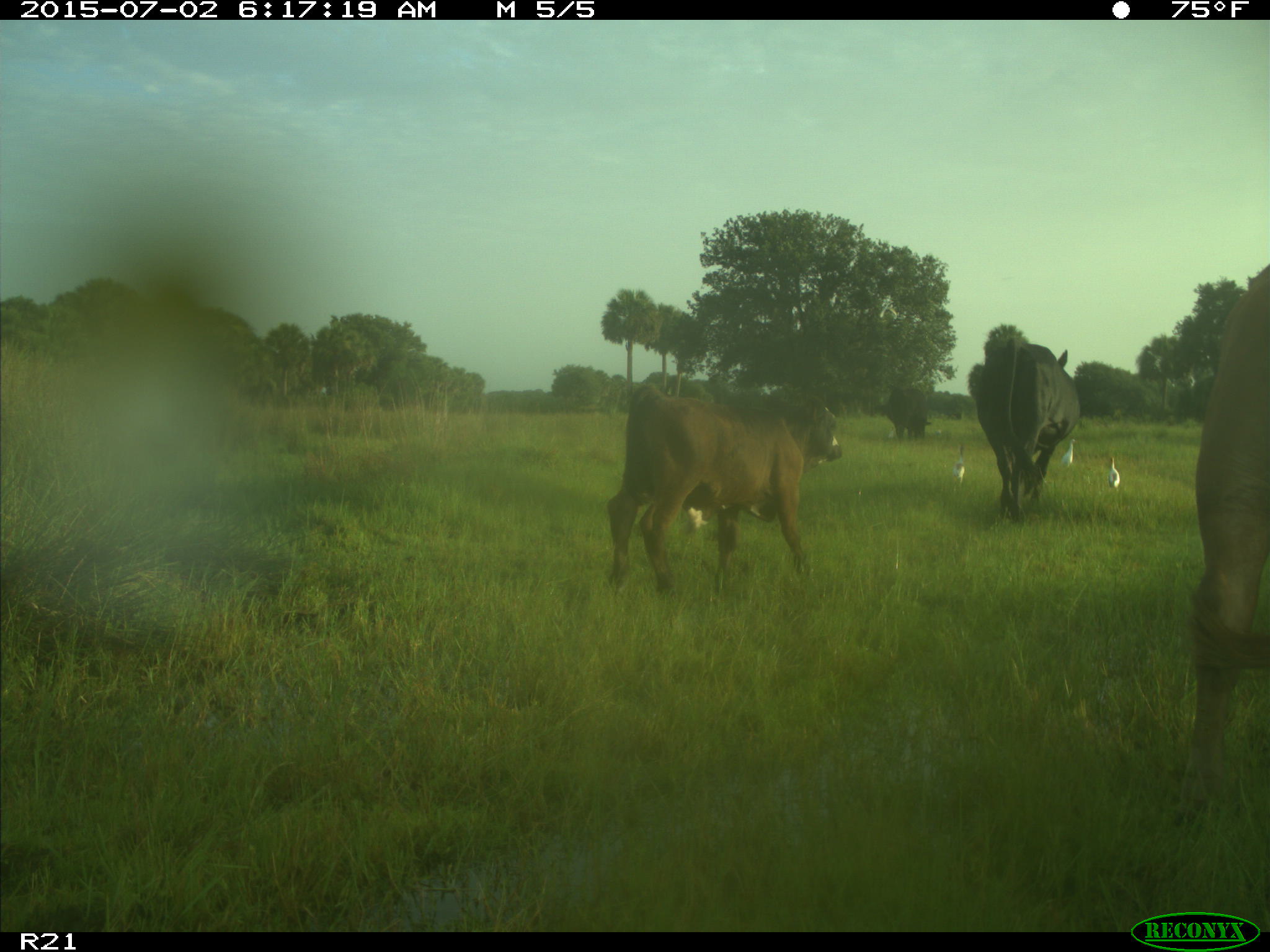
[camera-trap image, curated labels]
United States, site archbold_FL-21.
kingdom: Animalia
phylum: Chordata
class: Mammalia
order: Artiodactyla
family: Bovidae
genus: Bos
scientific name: Bos taurus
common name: domestic cow